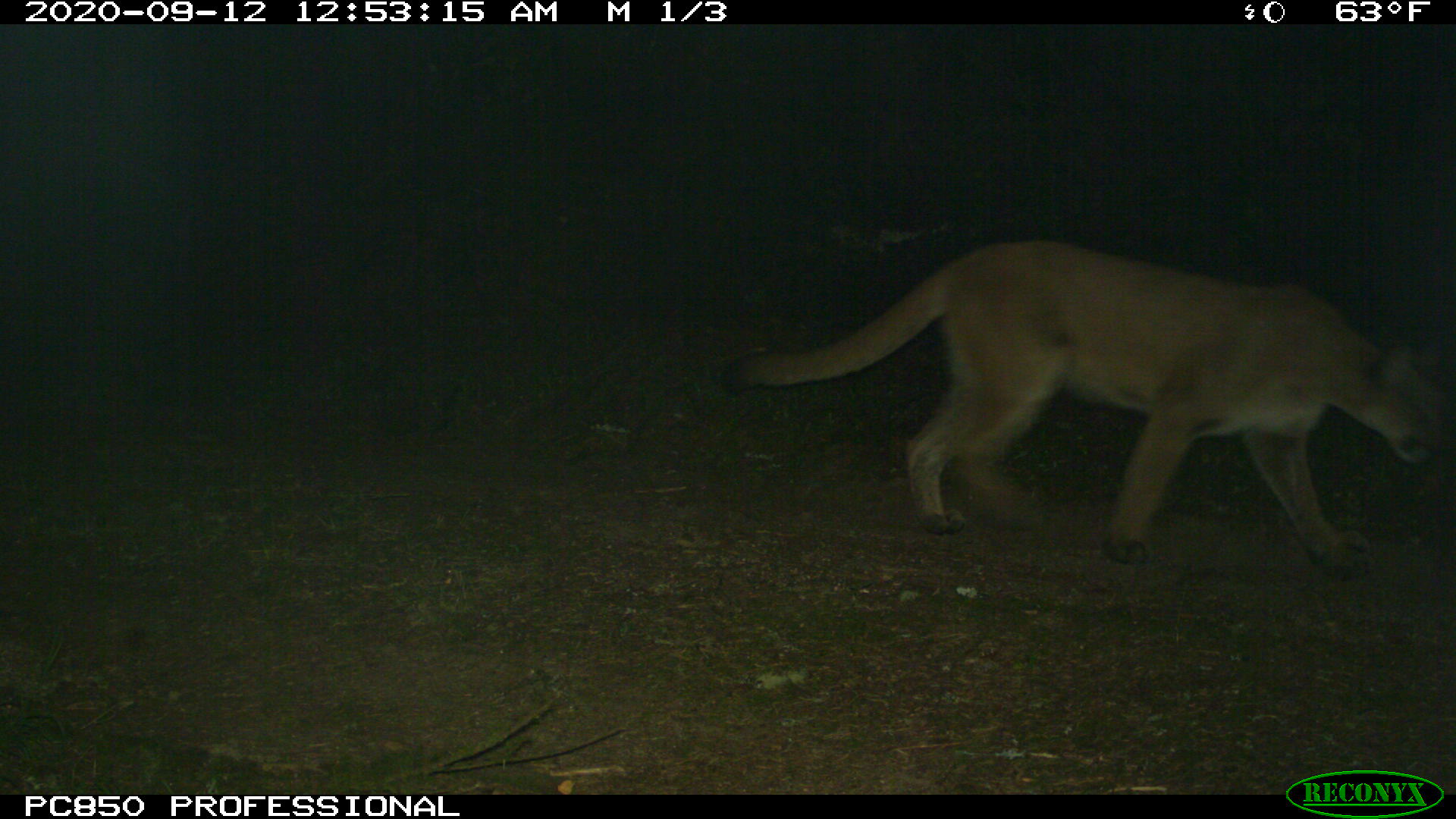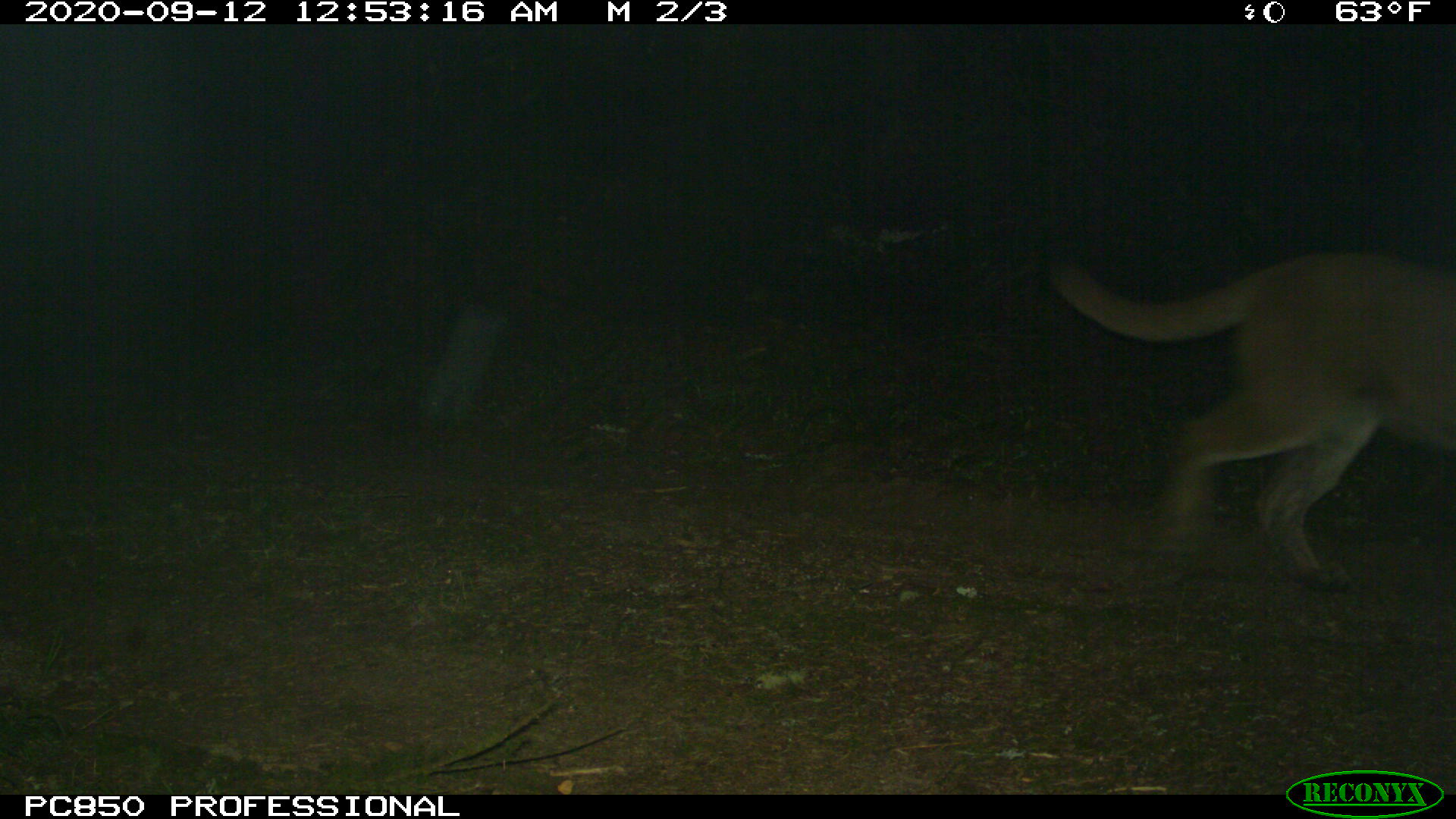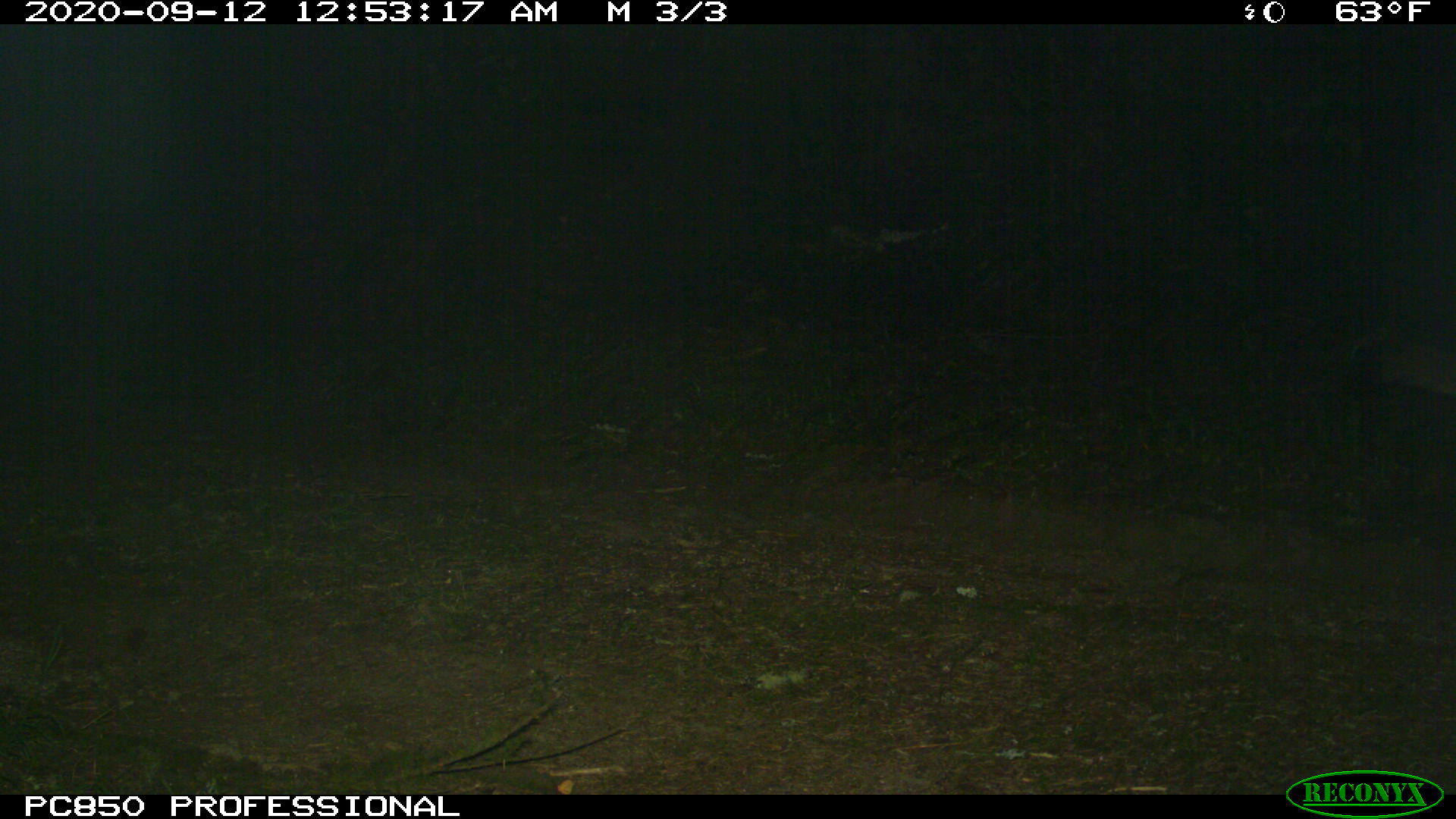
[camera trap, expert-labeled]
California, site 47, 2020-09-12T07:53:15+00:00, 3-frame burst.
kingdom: Animalia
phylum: Chordata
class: Mammalia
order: Carnivora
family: Felidae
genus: Puma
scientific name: Puma concolor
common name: puma